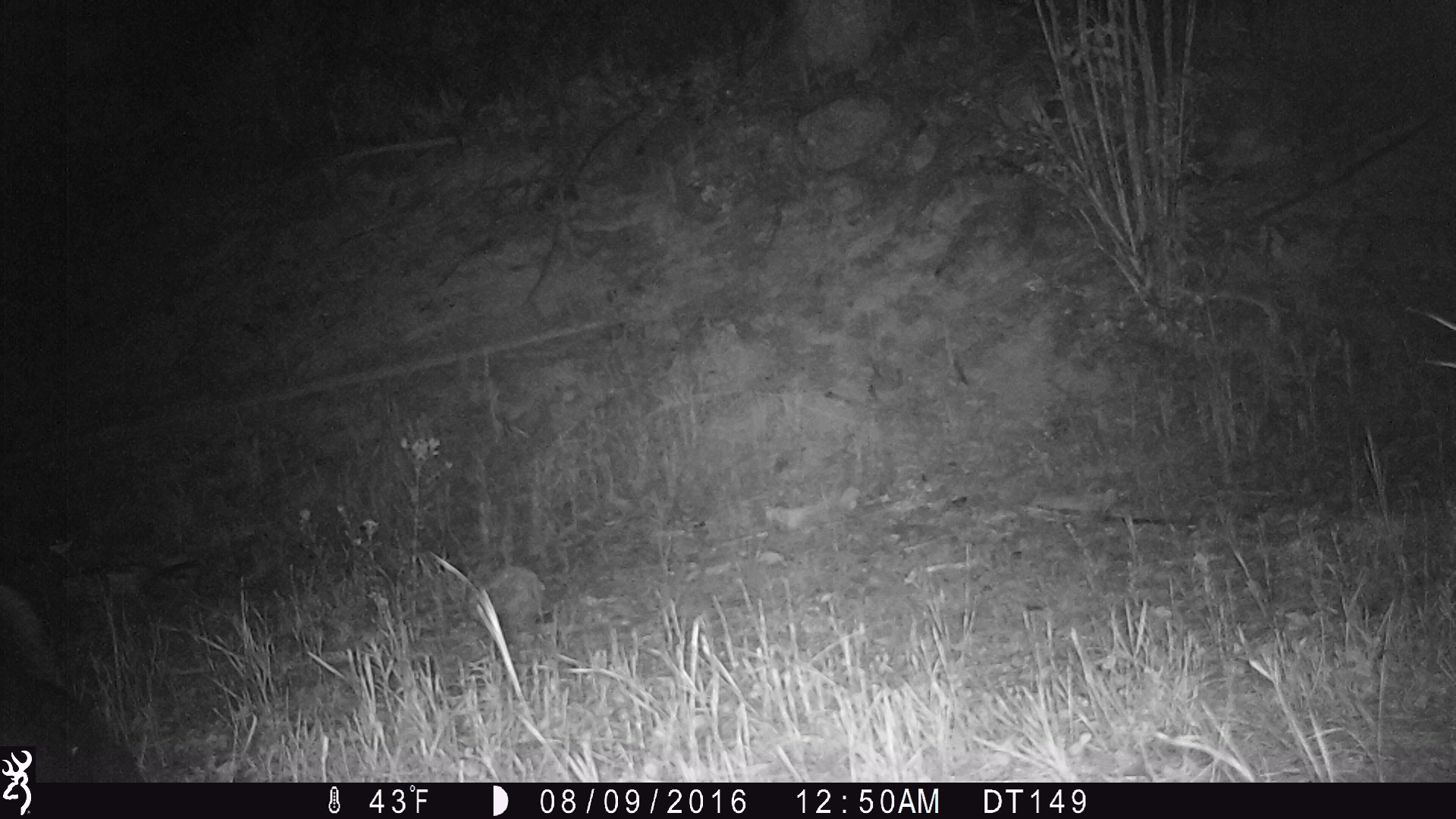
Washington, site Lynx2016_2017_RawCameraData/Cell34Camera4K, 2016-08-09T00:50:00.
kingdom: Animalia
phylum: Chordata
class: Mammalia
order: Artiodactyla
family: Cervidae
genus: Alces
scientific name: Alces alces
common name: moose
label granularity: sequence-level